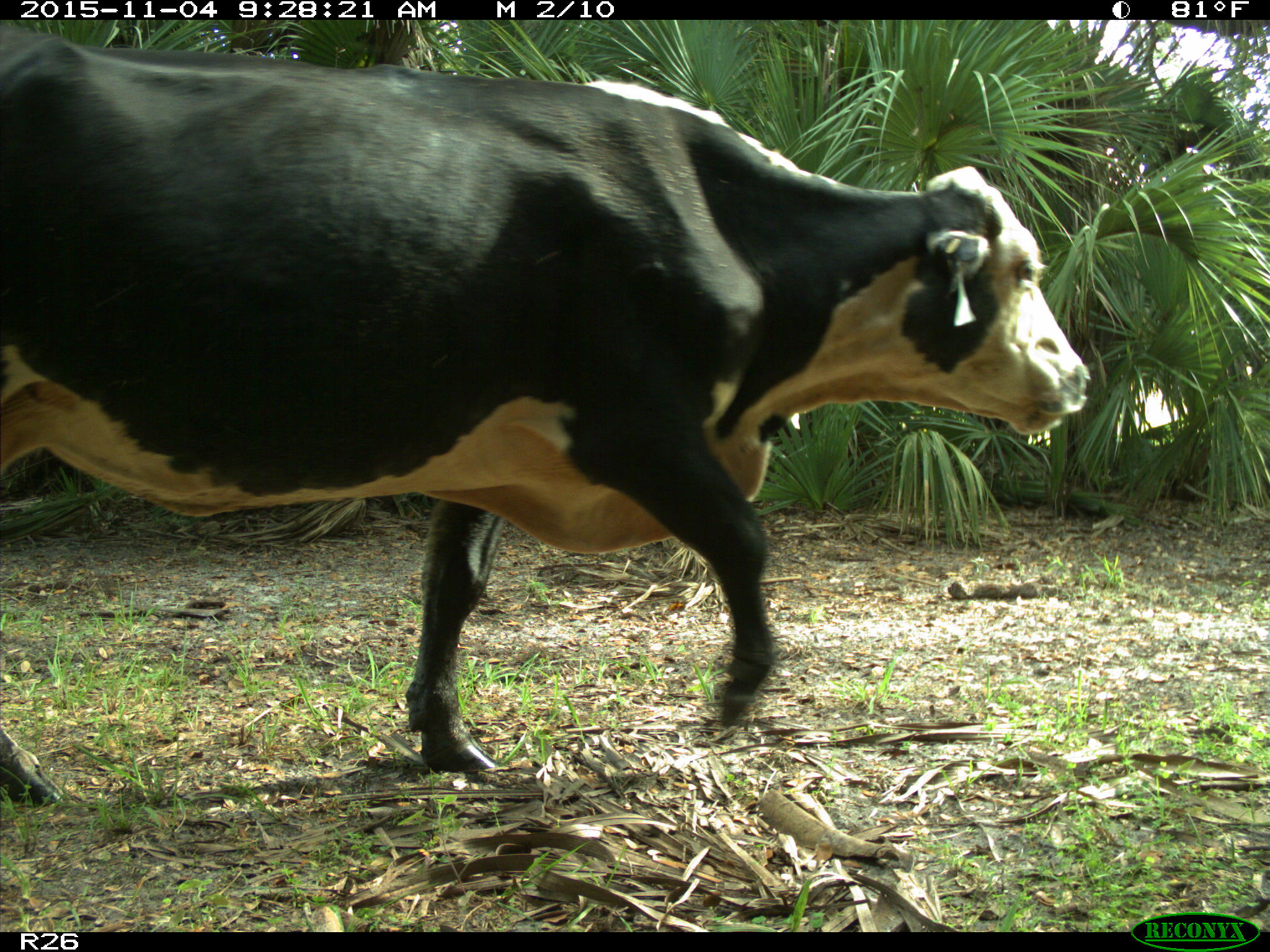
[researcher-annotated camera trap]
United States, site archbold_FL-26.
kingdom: Animalia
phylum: Chordata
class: Mammalia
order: Artiodactyla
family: Bovidae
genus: Bos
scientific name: Bos taurus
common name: domestic cow